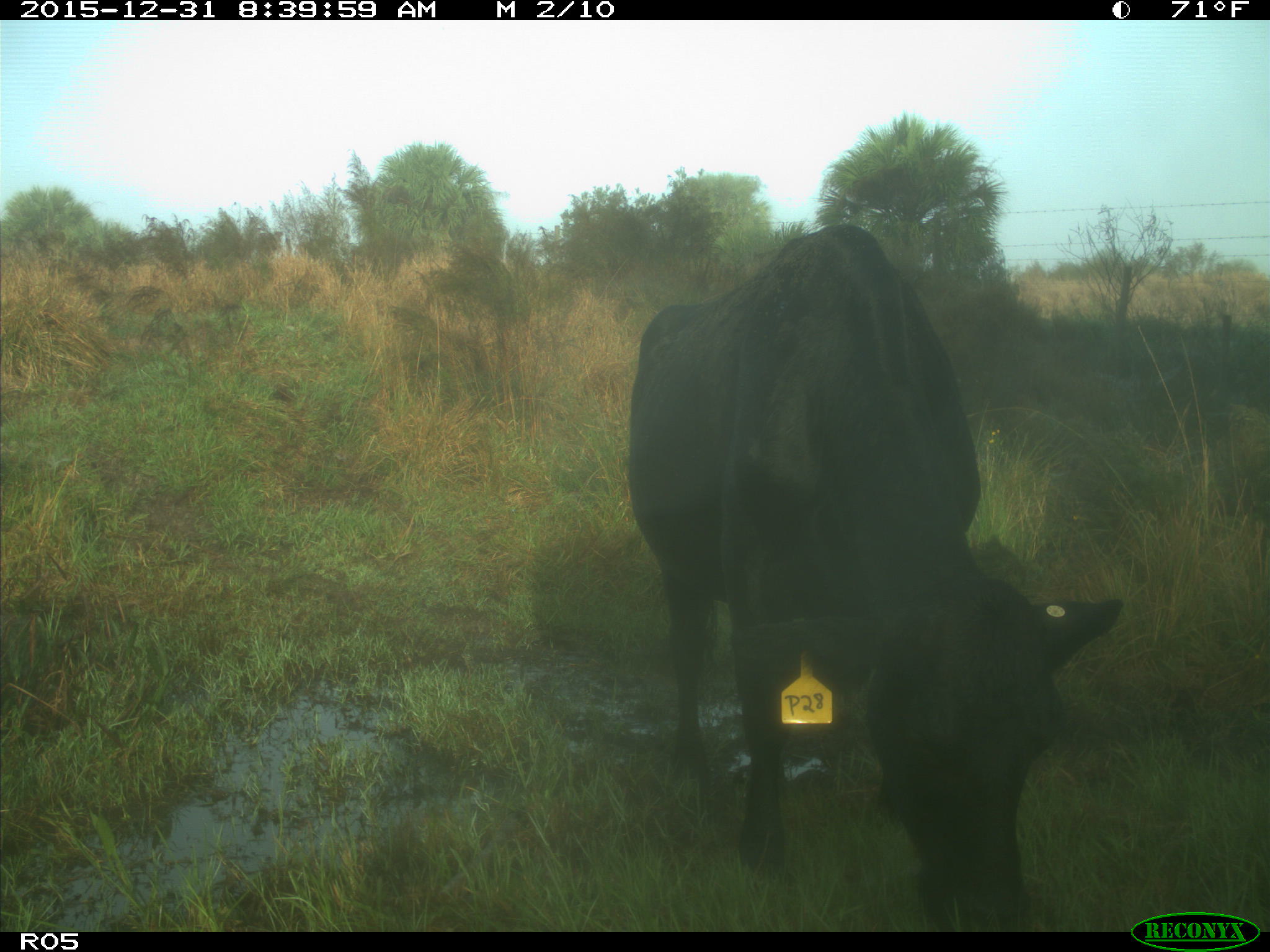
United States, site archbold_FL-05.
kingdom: Animalia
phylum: Chordata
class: Mammalia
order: Artiodactyla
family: Bovidae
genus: Bos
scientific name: Bos taurus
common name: domestic cow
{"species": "Bos taurus (domestic cow)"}